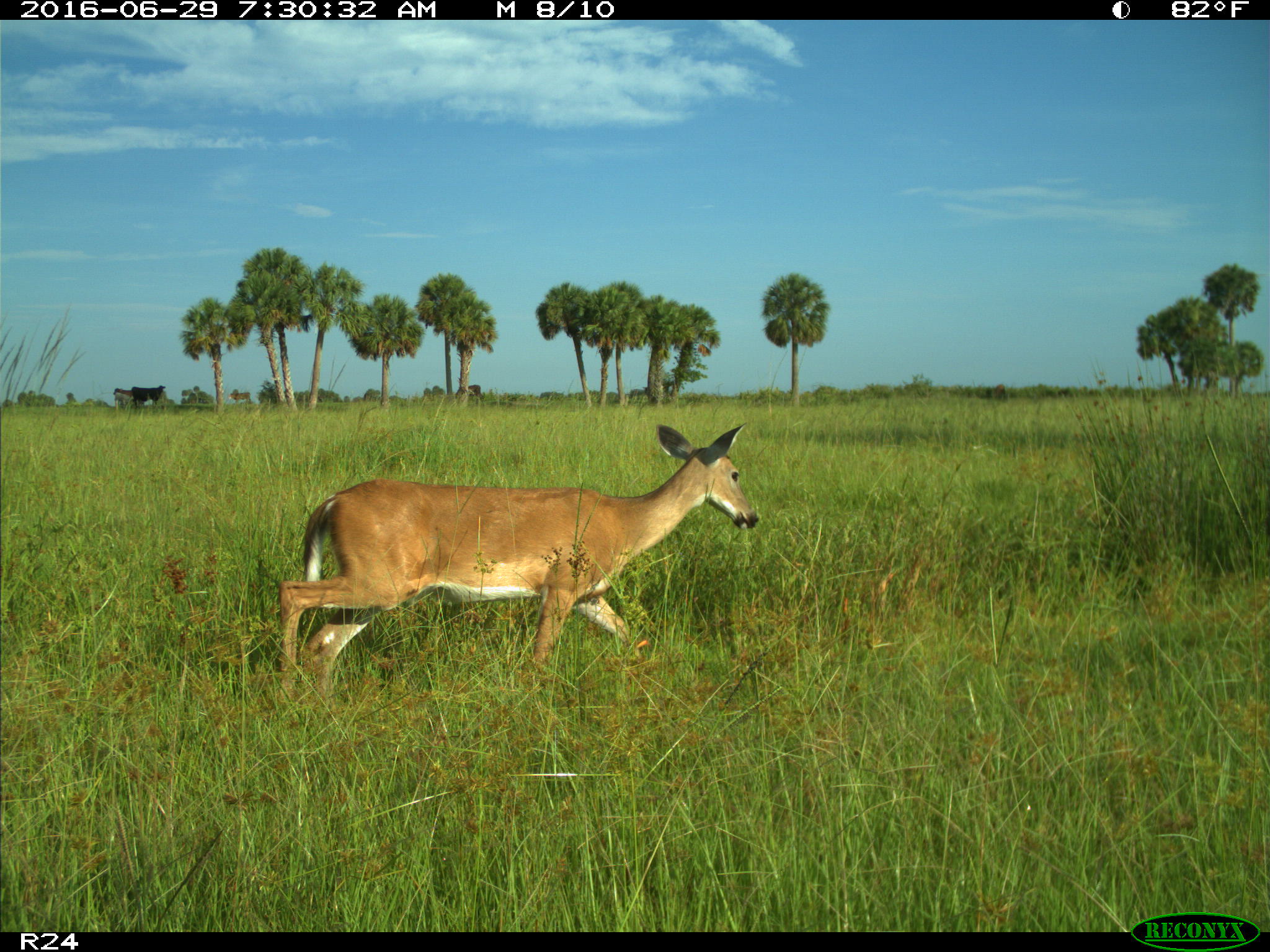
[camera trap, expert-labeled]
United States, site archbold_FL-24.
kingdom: Animalia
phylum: Chordata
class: Mammalia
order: Artiodactyla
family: Cervidae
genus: Odocoileus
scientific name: Odocoileus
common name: deer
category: unidentified deer